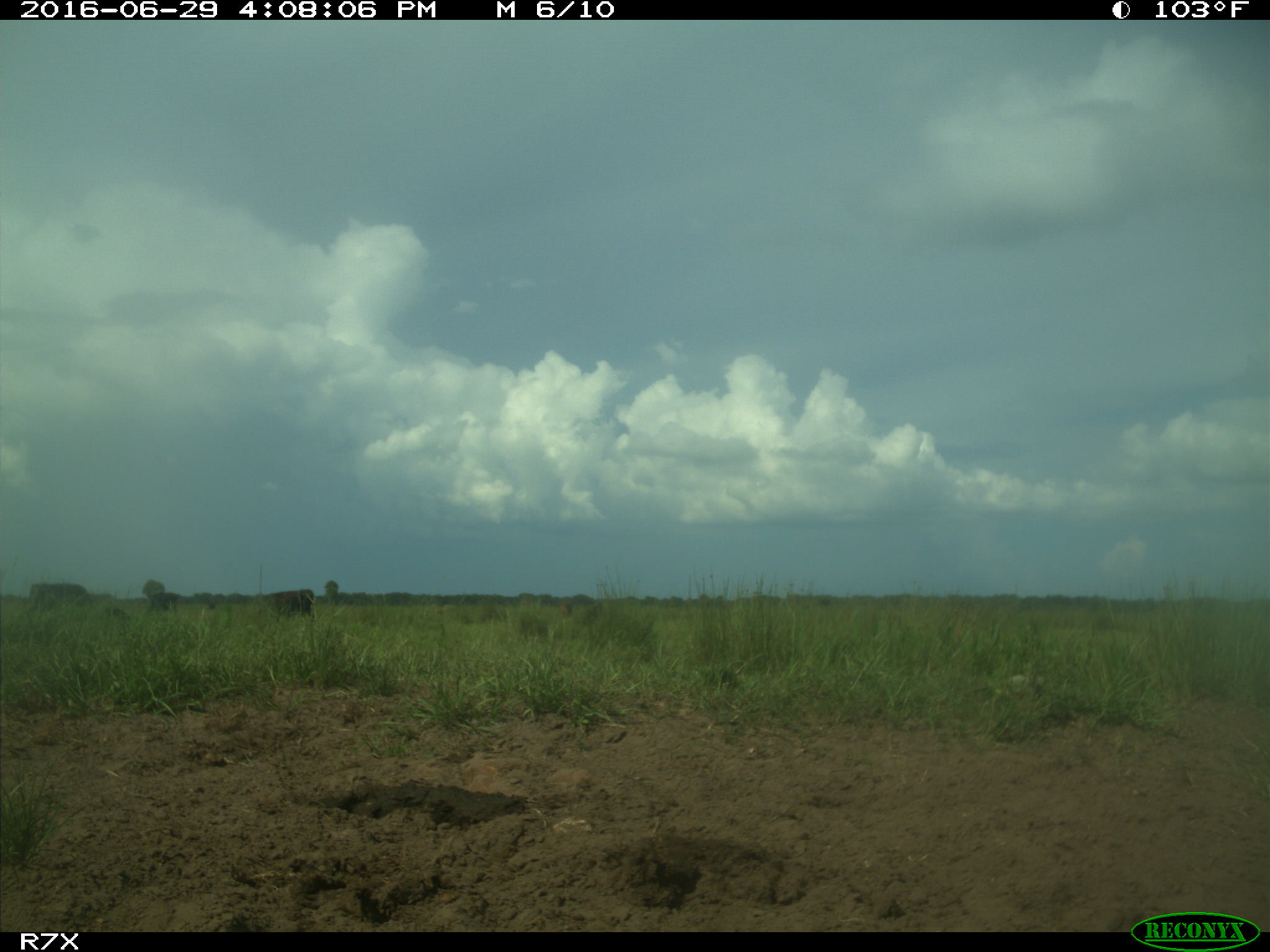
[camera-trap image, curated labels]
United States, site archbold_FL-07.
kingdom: Animalia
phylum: Chordata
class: Mammalia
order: Artiodactyla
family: Bovidae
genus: Bos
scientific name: Bos taurus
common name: domestic cow